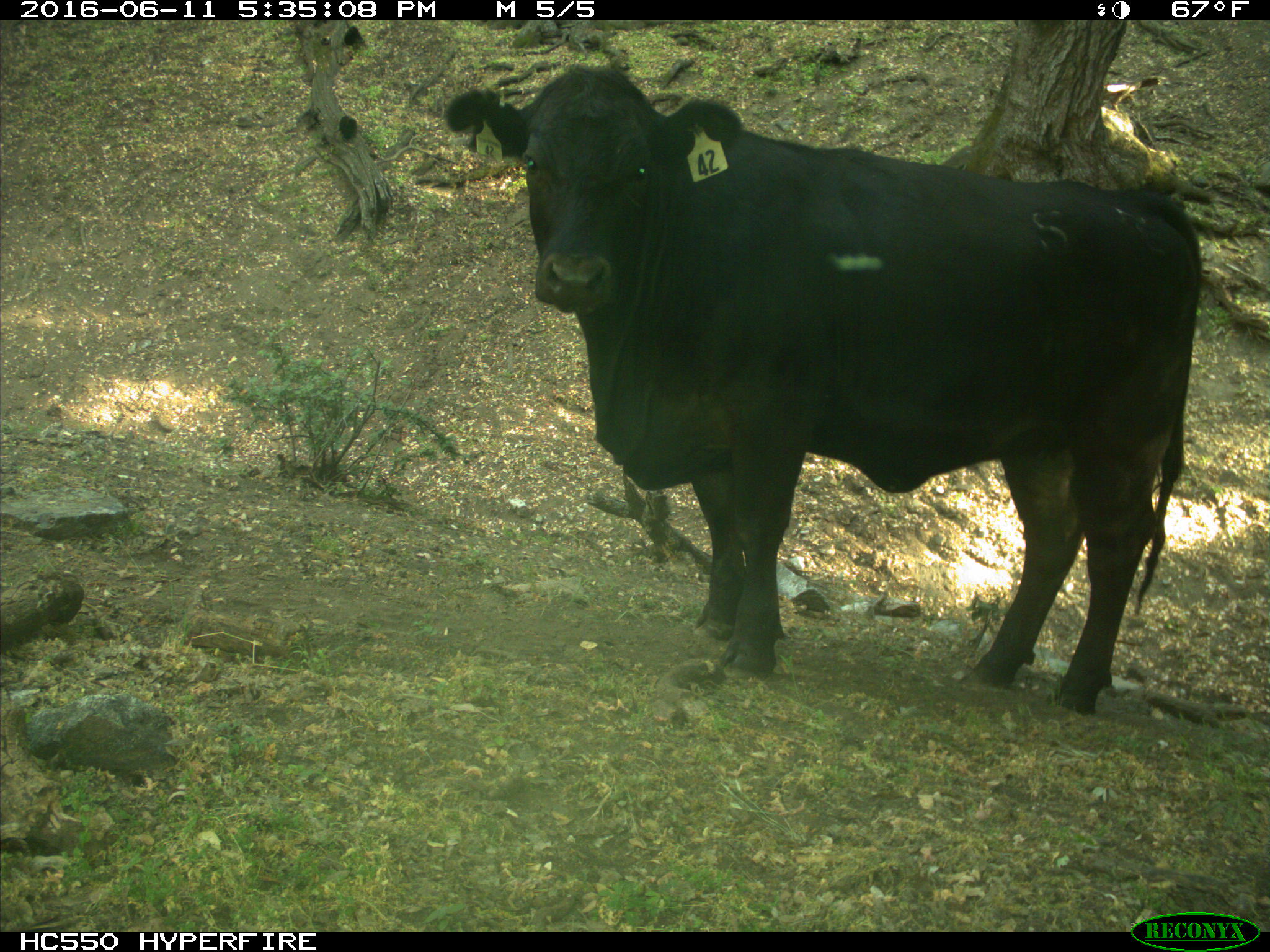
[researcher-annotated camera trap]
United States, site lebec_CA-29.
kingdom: Animalia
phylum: Chordata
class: Mammalia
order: Artiodactyla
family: Bovidae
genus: Bos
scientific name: Bos taurus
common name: domestic cow